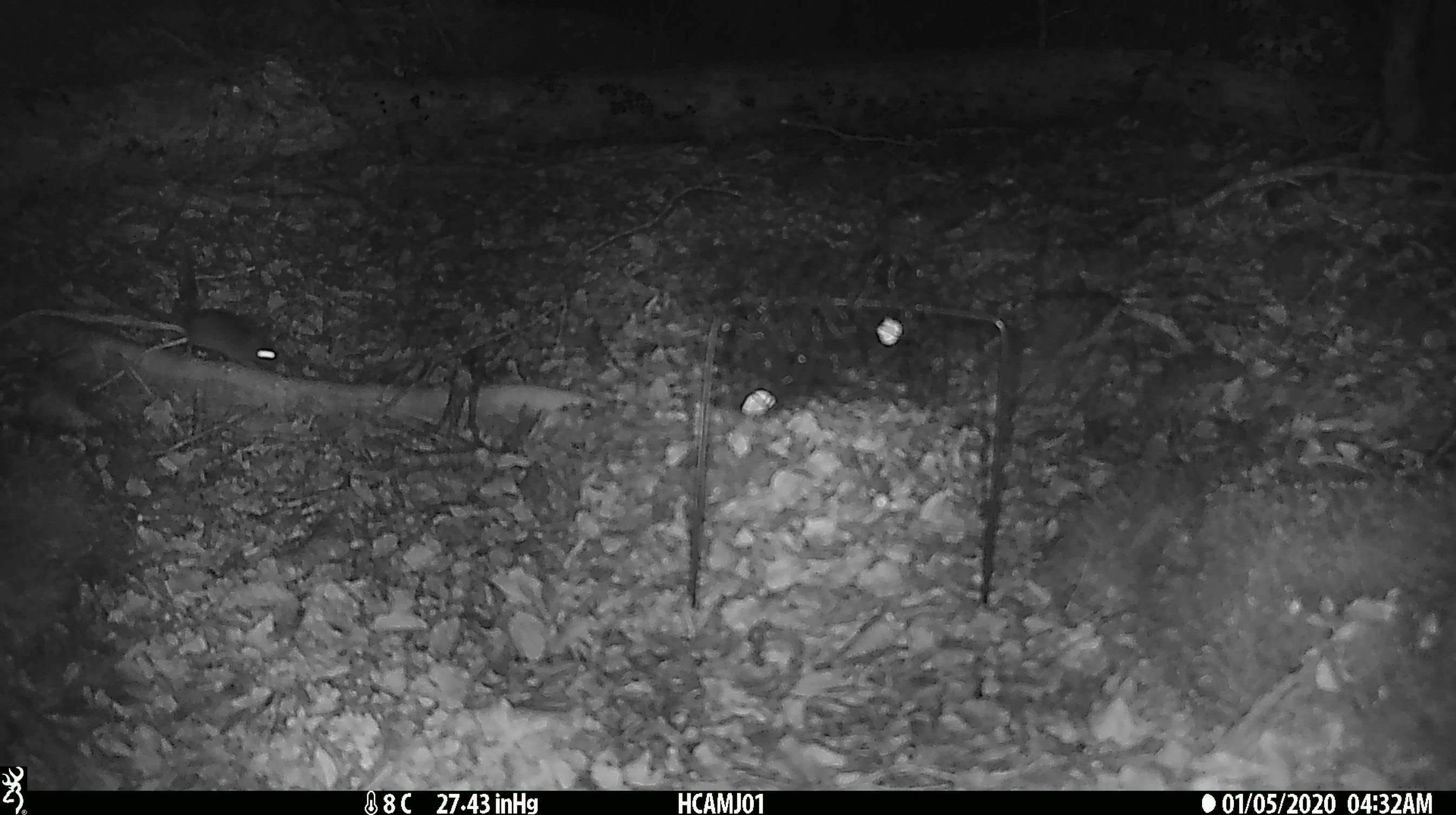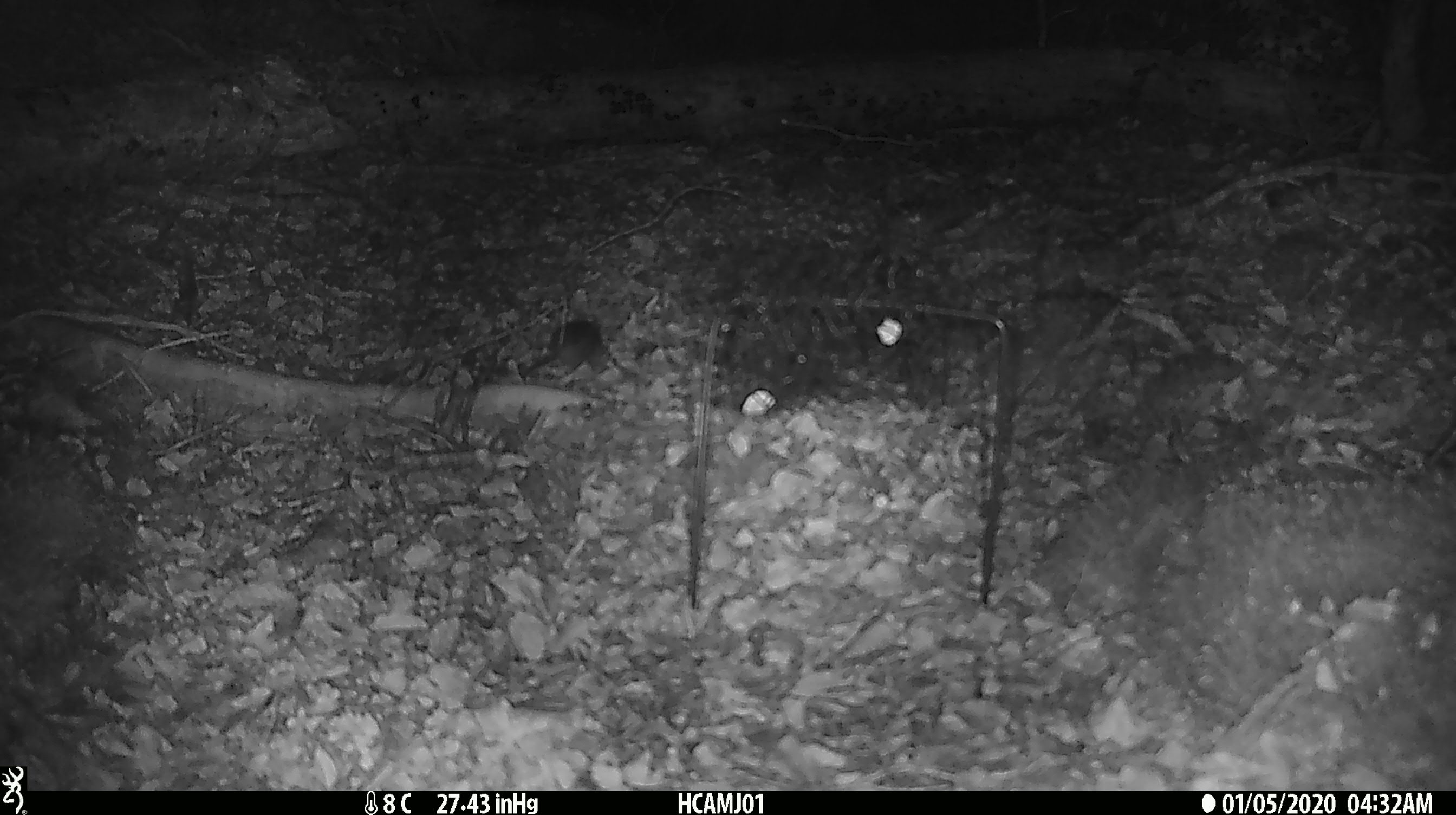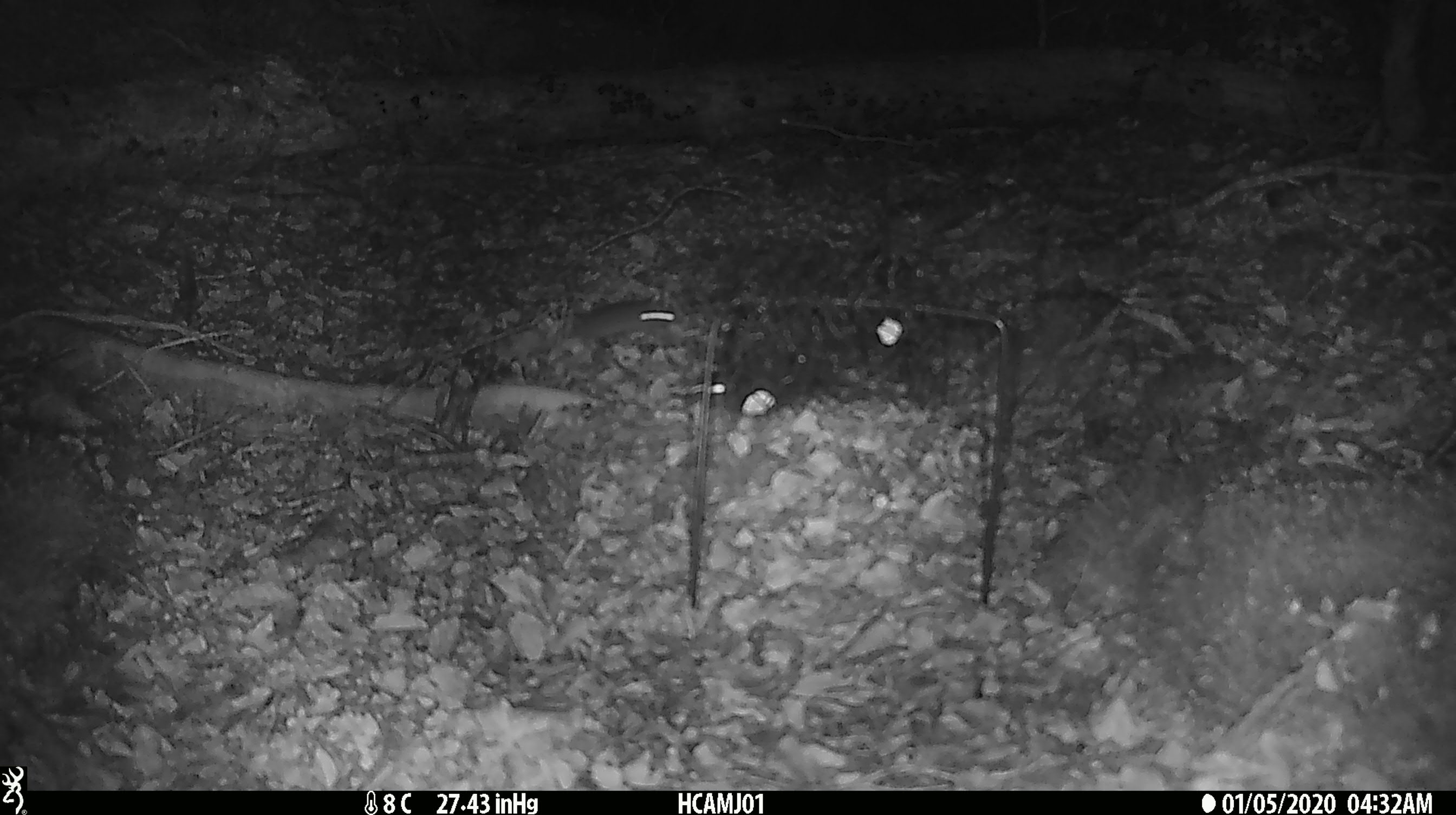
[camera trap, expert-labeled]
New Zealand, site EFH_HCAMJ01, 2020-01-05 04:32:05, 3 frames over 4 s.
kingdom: Animalia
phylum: Chordata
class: Mammalia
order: Rodentia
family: Muridae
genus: Mus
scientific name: Mus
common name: mouse